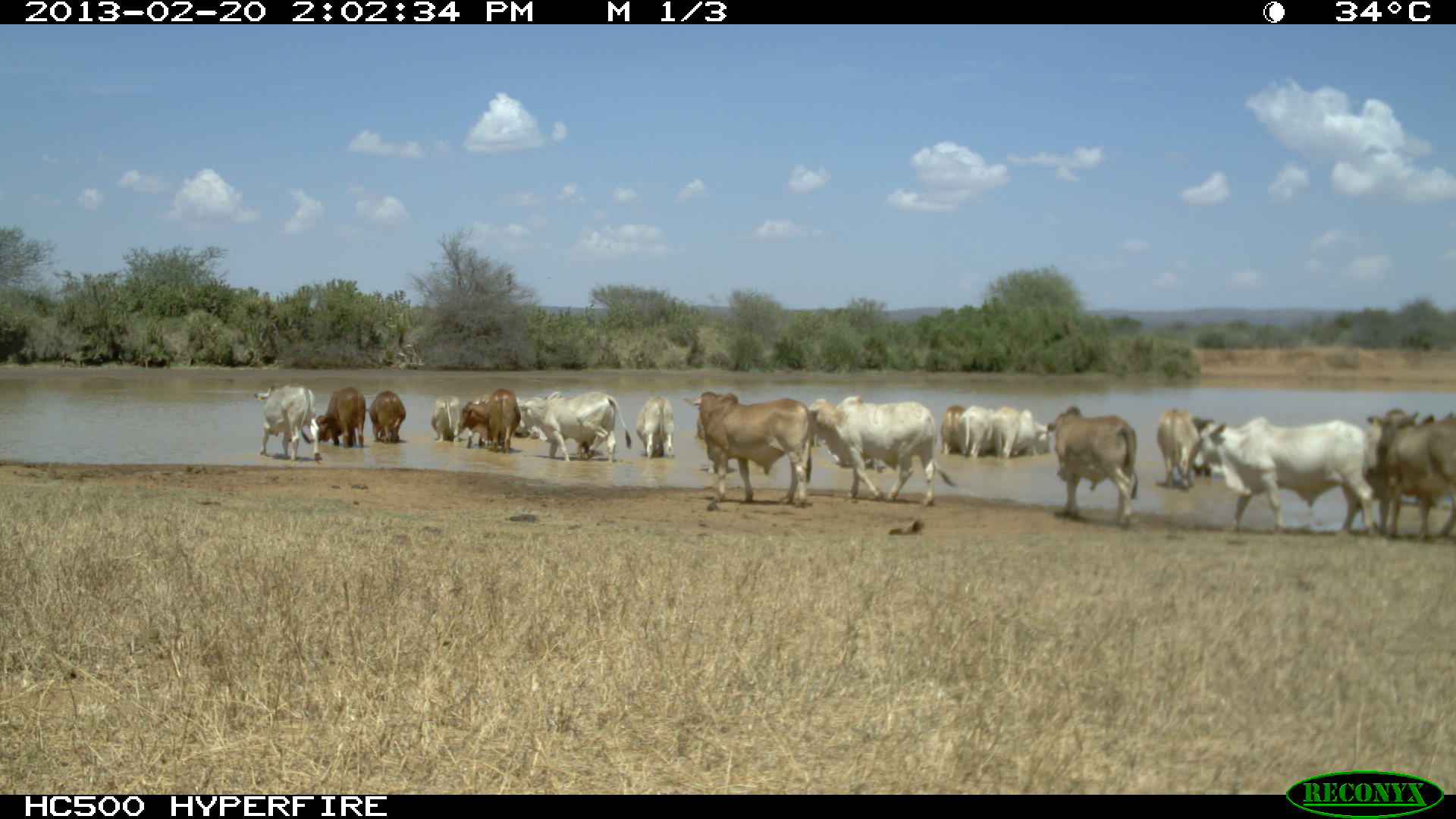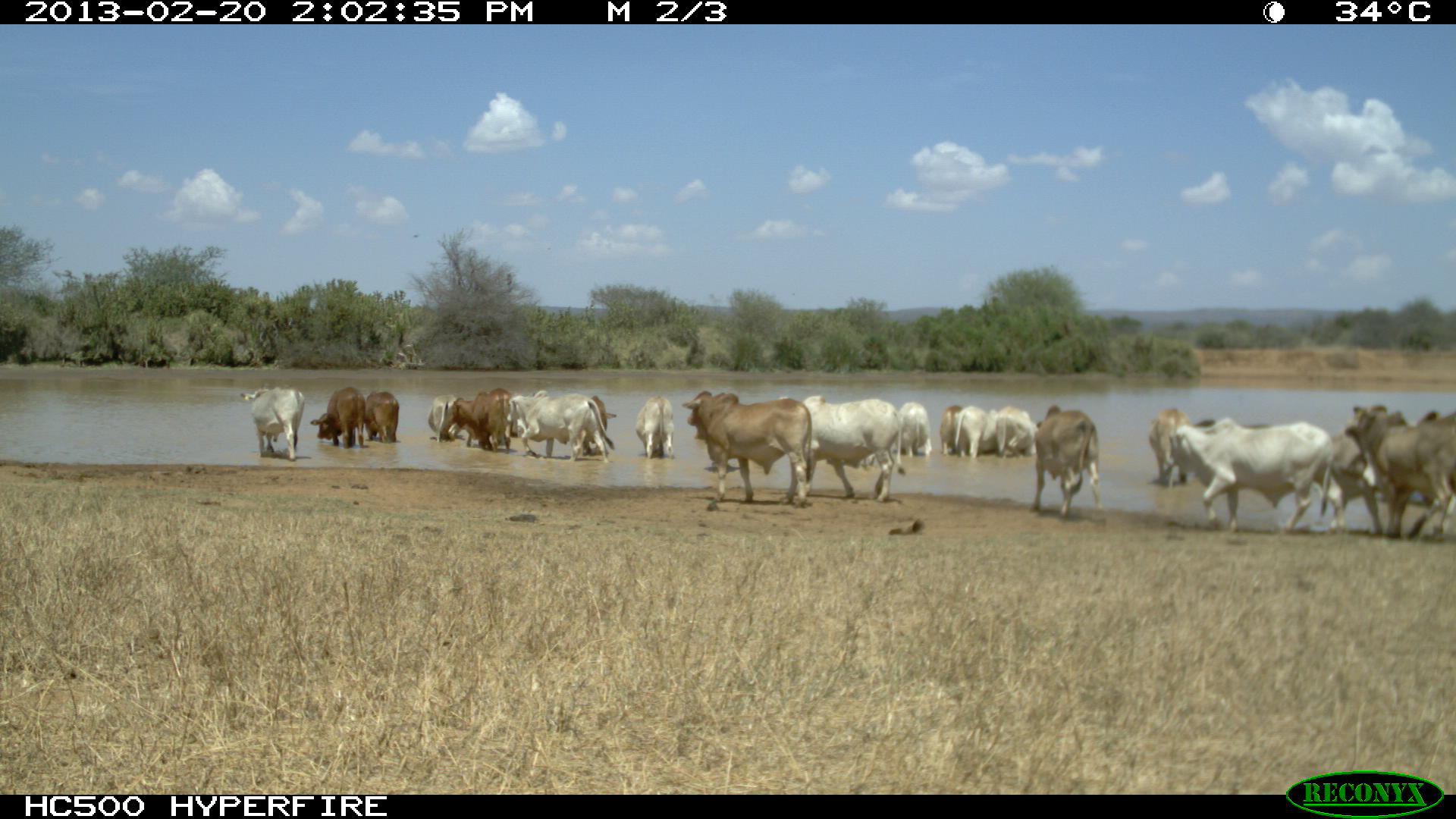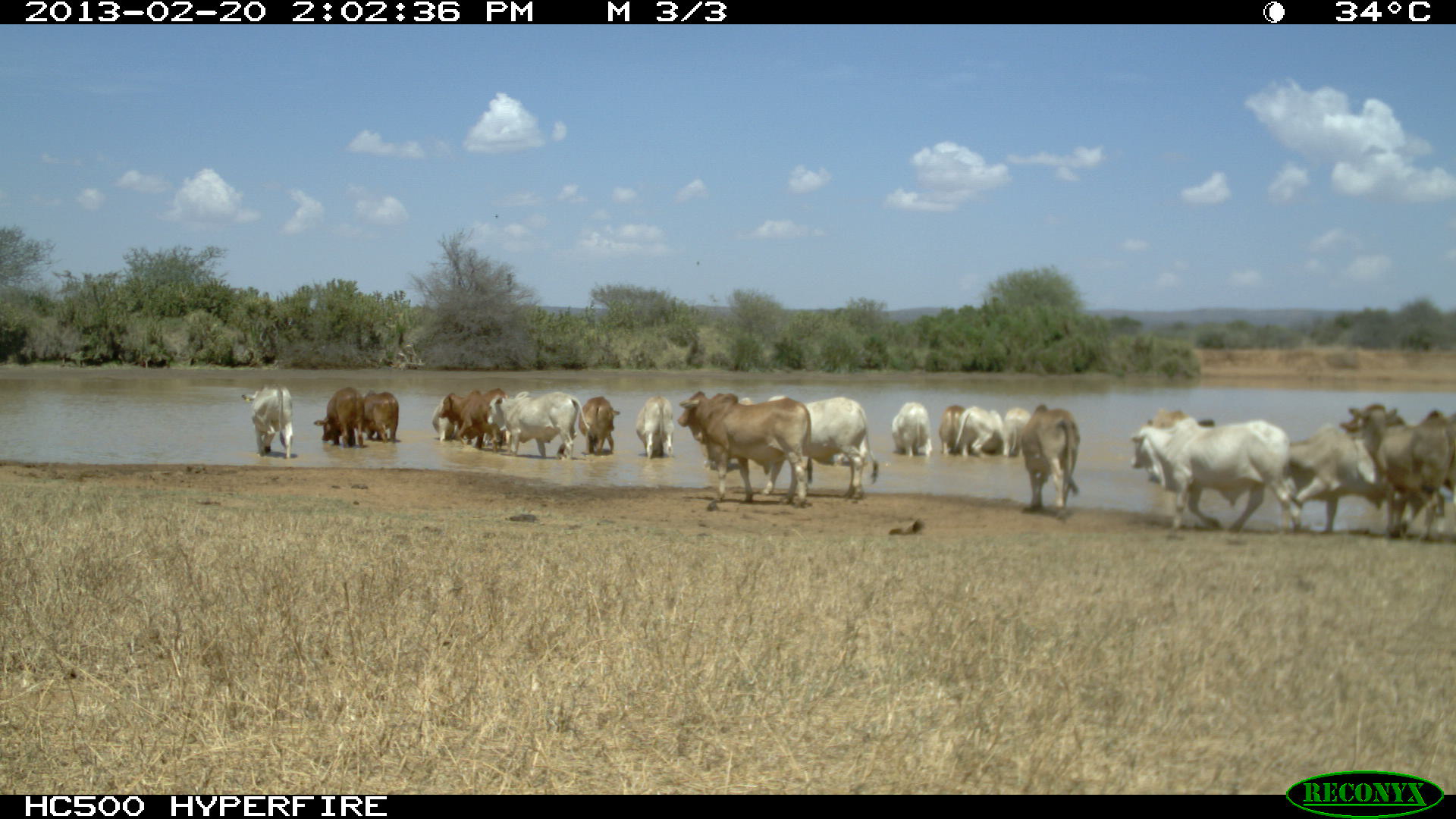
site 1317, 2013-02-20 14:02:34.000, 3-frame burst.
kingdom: Animalia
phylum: Chordata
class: Mammalia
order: Artiodactyla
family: Bovidae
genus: Bos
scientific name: Bos taurus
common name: domestic cattle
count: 9